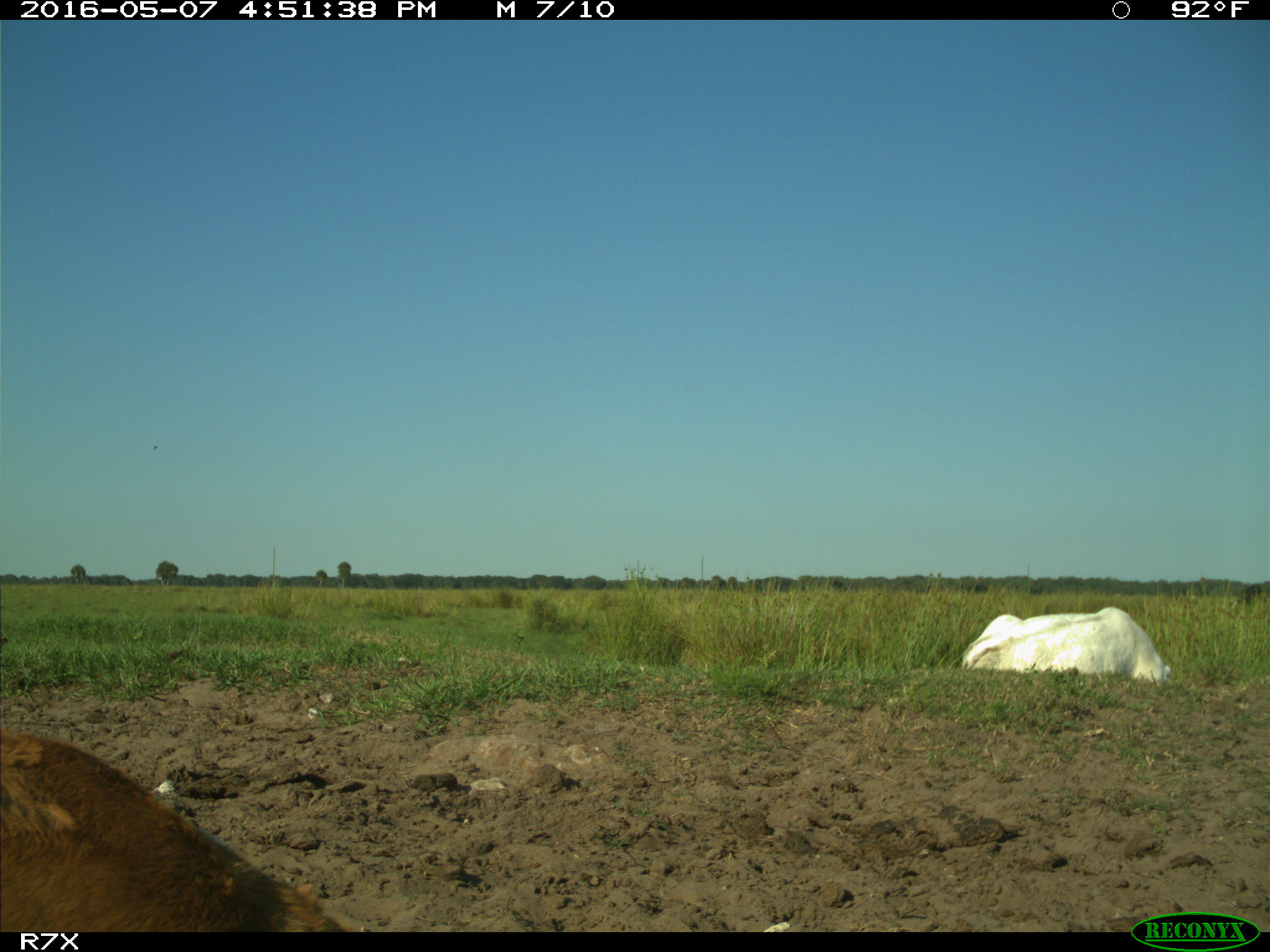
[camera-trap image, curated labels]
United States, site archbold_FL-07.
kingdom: Animalia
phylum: Chordata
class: Mammalia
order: Artiodactyla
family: Bovidae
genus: Bos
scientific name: Bos taurus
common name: domestic cow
Bos taurus (domestic cow).